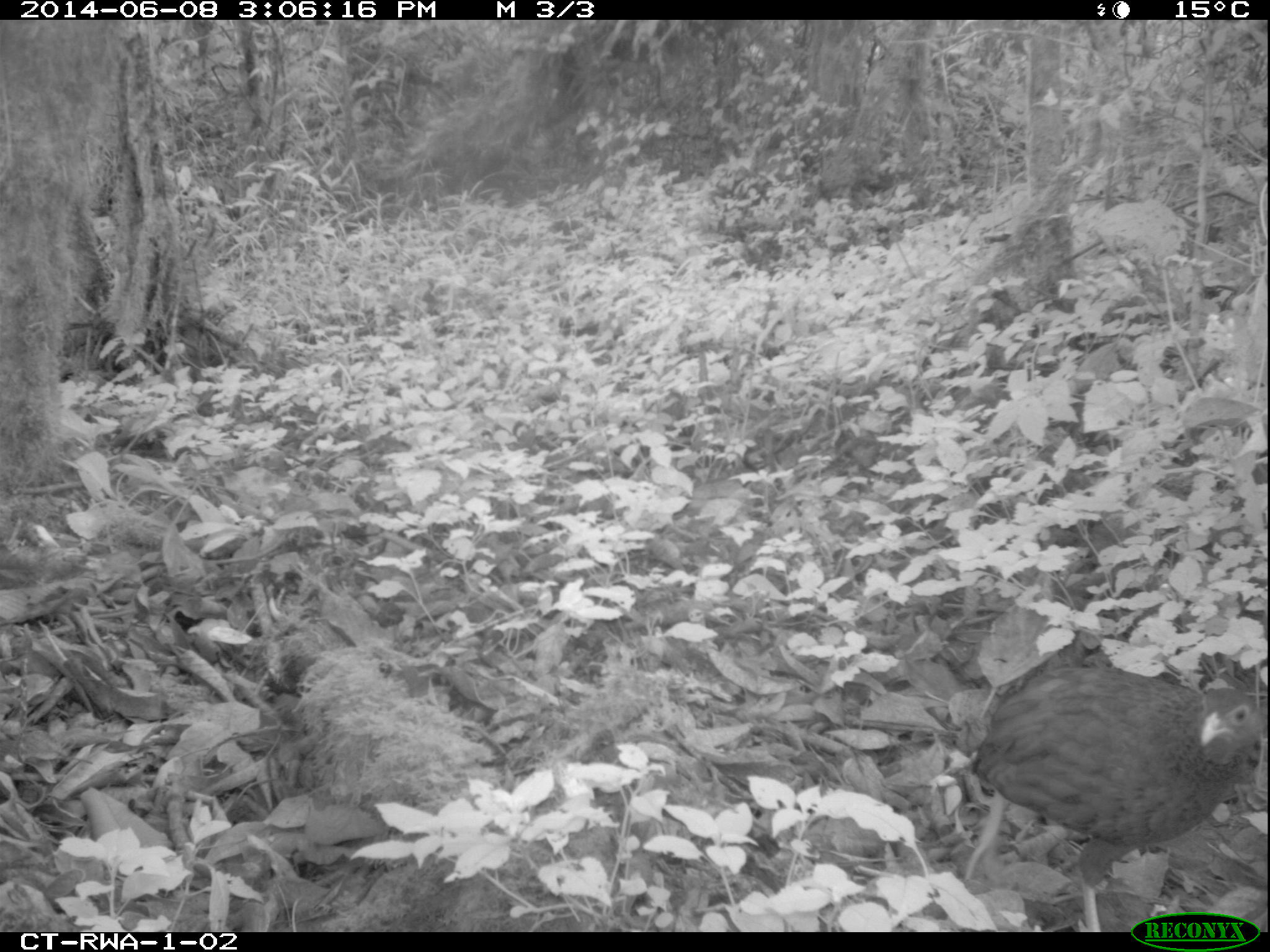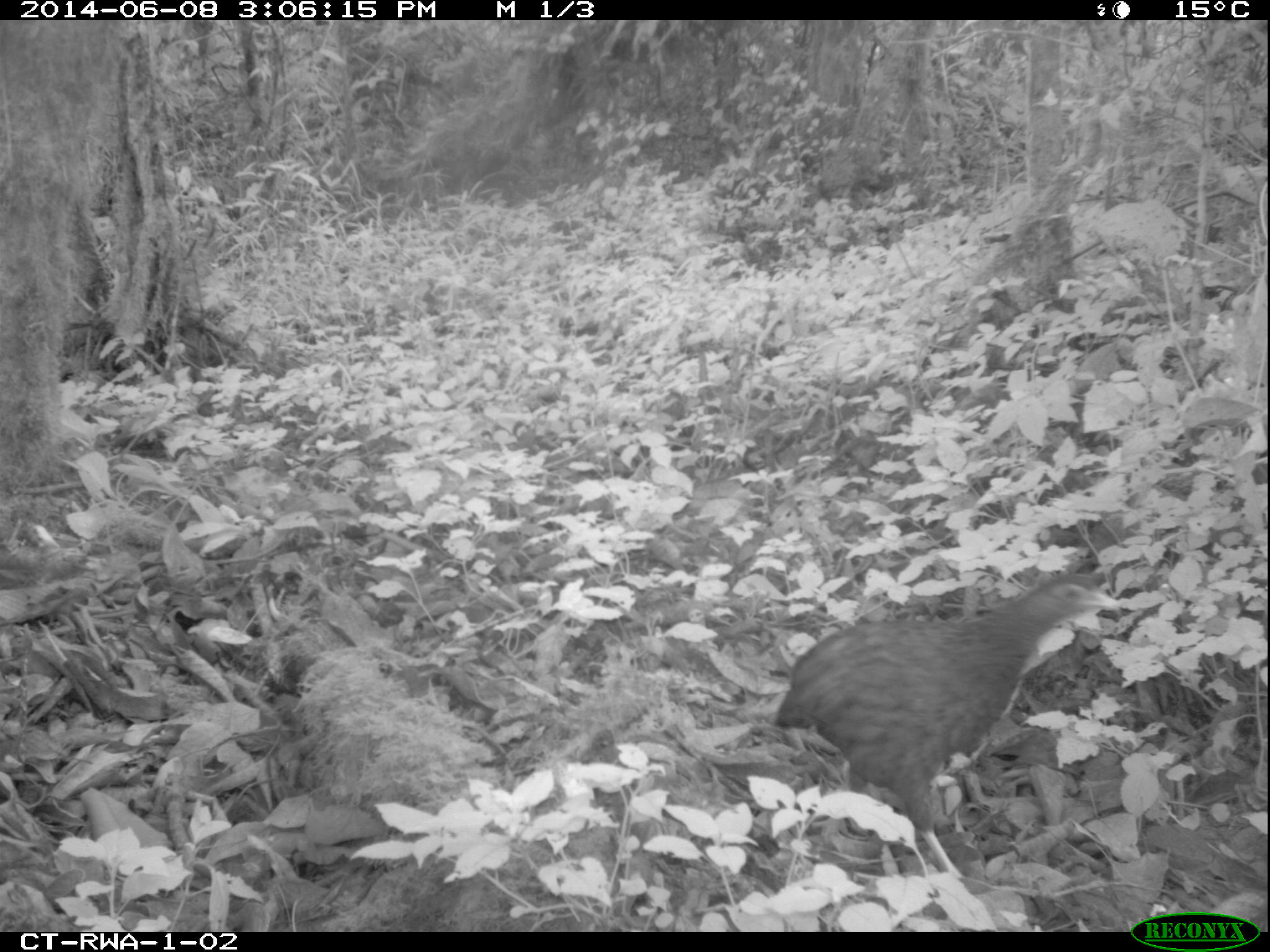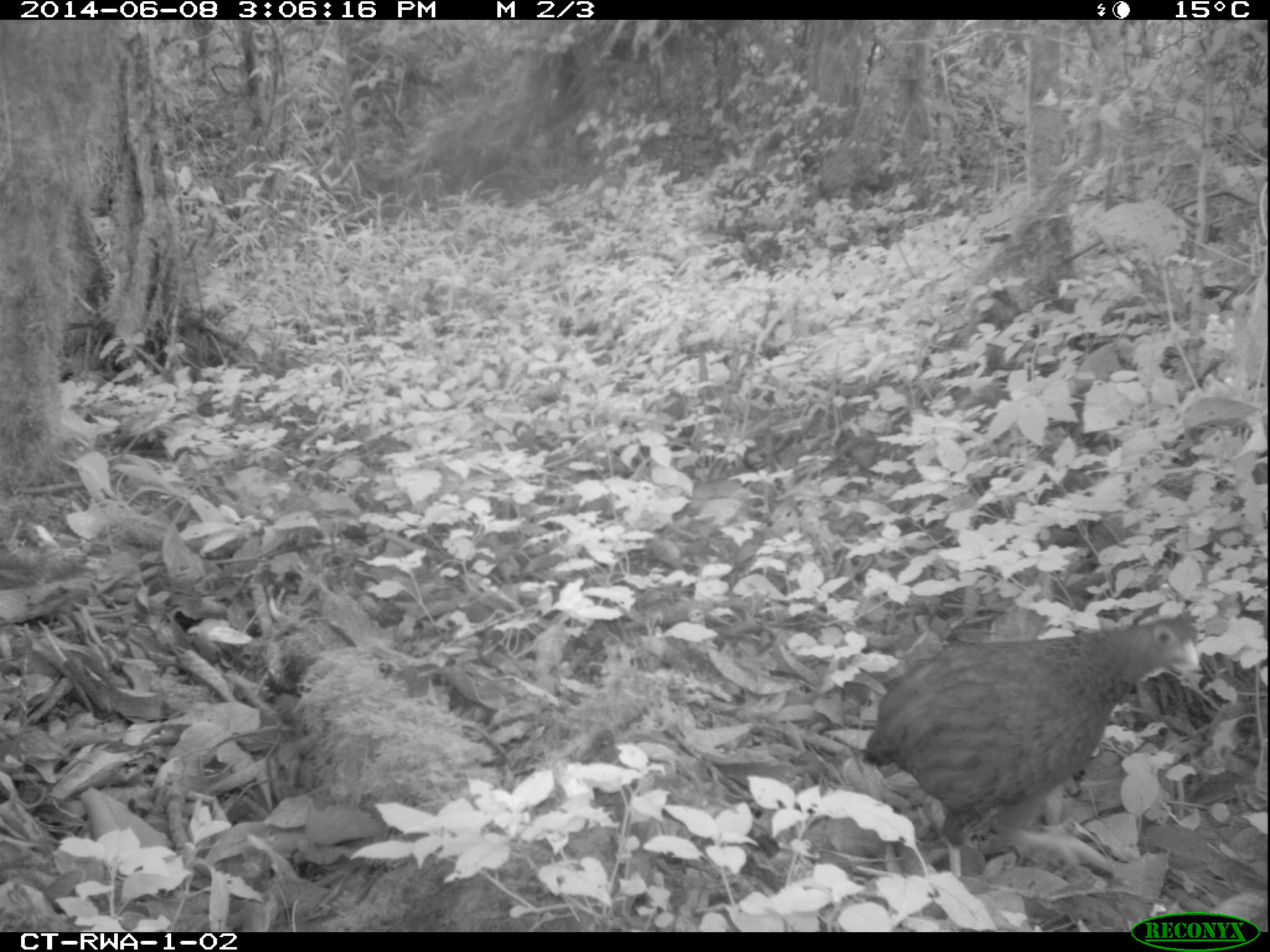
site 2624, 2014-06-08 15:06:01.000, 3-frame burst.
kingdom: Animalia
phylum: Chordata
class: Aves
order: Galliformes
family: Phasianidae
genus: Pternistis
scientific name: Pternistis nobilis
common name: handsome francolin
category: francolinus nobilis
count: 1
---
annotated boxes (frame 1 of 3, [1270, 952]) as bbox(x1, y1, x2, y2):
francolinus nobilis: bbox(968, 665, 1259, 932)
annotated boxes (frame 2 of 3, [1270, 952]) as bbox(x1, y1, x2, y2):
francolinus nobilis: bbox(770, 572, 1122, 879)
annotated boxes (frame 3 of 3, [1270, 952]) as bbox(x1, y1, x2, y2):
francolinus nobilis: bbox(861, 616, 1200, 871)